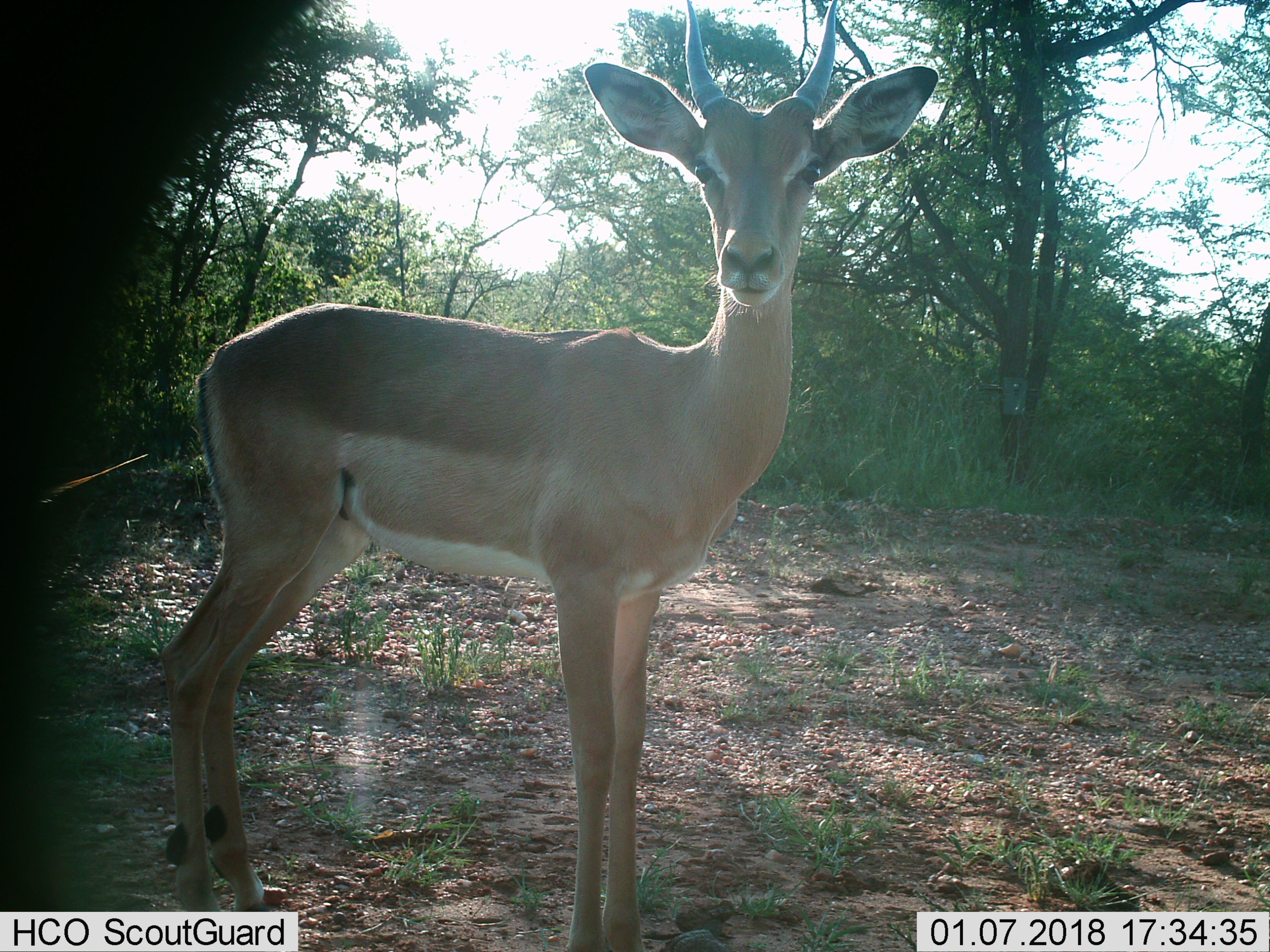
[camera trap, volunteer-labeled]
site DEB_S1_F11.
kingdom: Animalia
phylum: Chordata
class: Mammalia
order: Artiodactyla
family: Bovidae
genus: Aepyceros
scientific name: Aepyceros melampus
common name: impala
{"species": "impala (Aepyceros melampus)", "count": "1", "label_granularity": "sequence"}